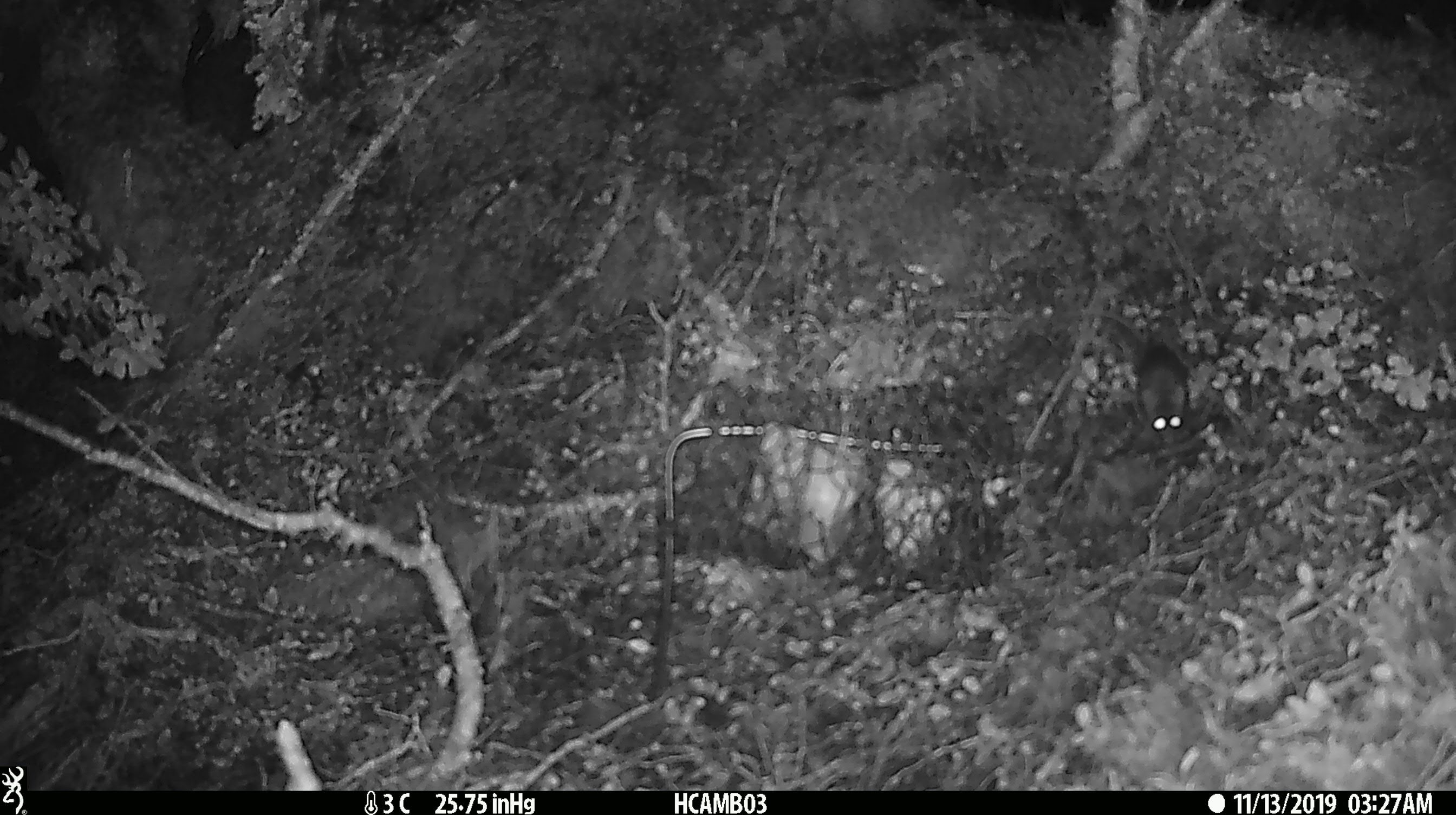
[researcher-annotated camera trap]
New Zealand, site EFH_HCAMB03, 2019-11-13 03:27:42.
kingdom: Animalia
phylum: Chordata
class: Mammalia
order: Rodentia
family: Muridae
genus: Mus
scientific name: Mus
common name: mouse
Mouse (Mus).